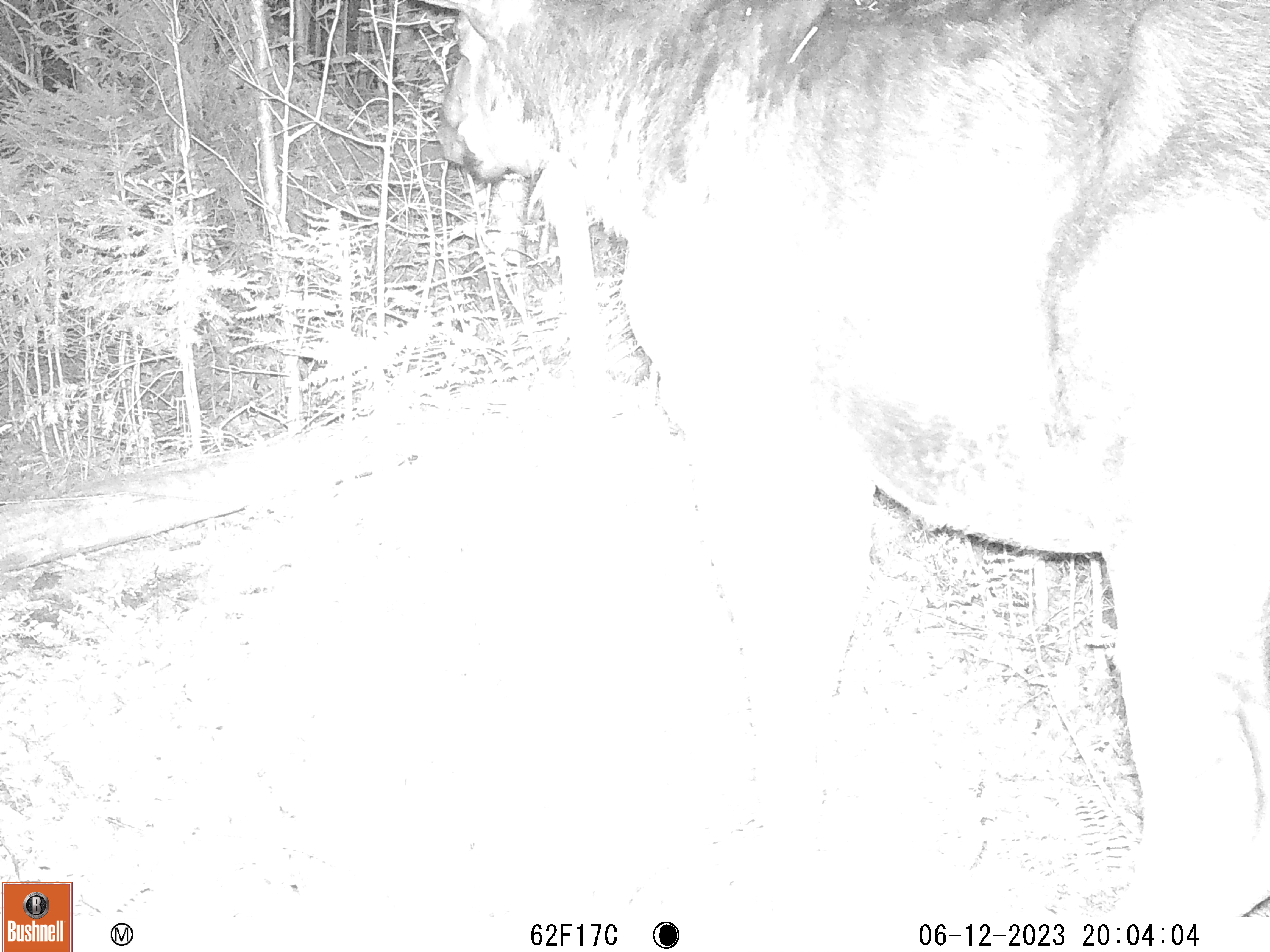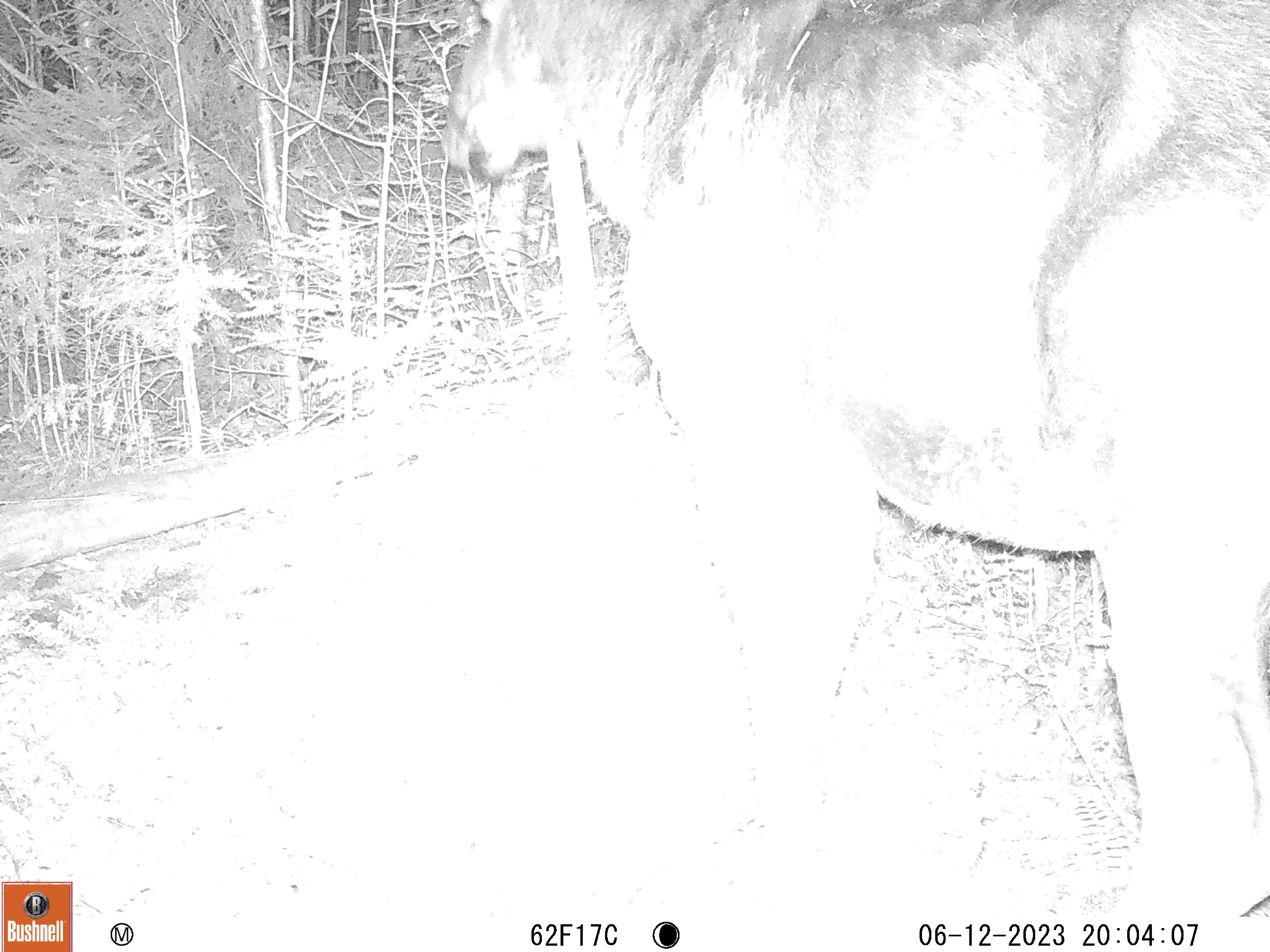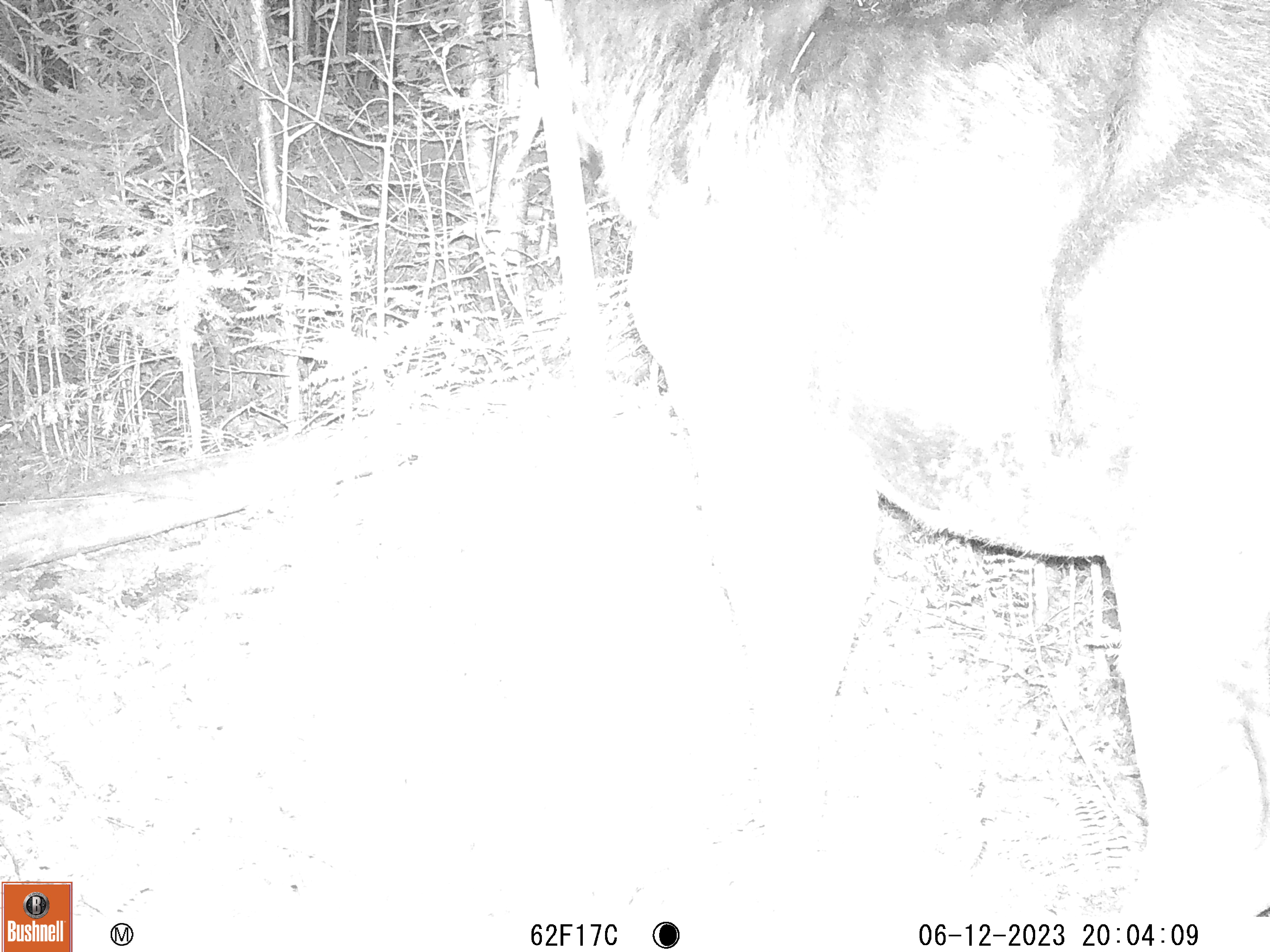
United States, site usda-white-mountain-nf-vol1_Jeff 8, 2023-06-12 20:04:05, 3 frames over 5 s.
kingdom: Animalia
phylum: Chordata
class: Mammalia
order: Artiodactyla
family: Cervidae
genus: Alces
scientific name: Alces alces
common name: moose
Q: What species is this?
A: Moose (Alces alces).